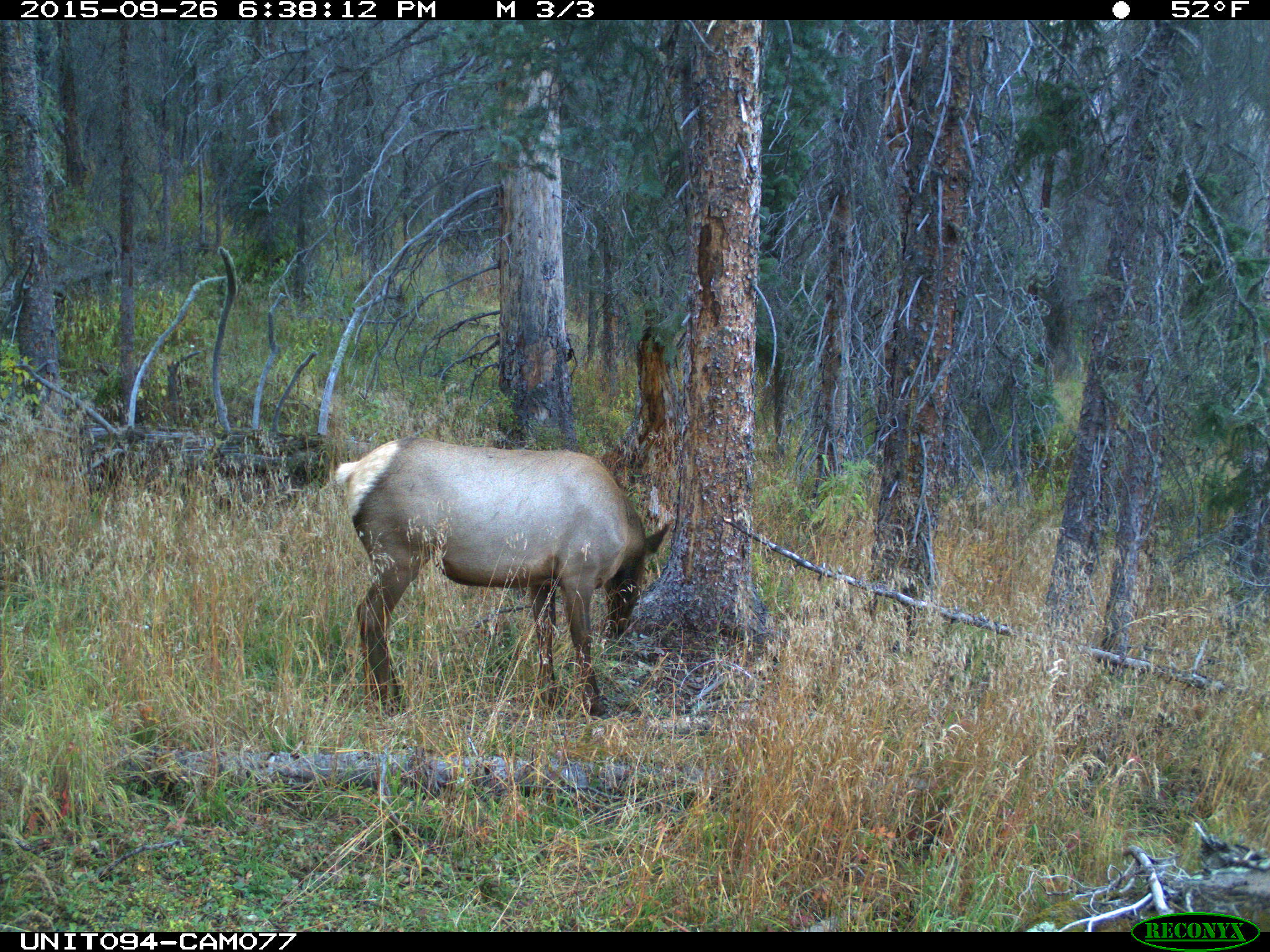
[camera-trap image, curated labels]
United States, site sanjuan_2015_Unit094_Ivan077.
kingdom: Animalia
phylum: Chordata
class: Mammalia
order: Artiodactyla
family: Cervidae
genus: Cervus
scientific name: Cervus elaphus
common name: red deer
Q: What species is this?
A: Cervus elaphus (red deer).